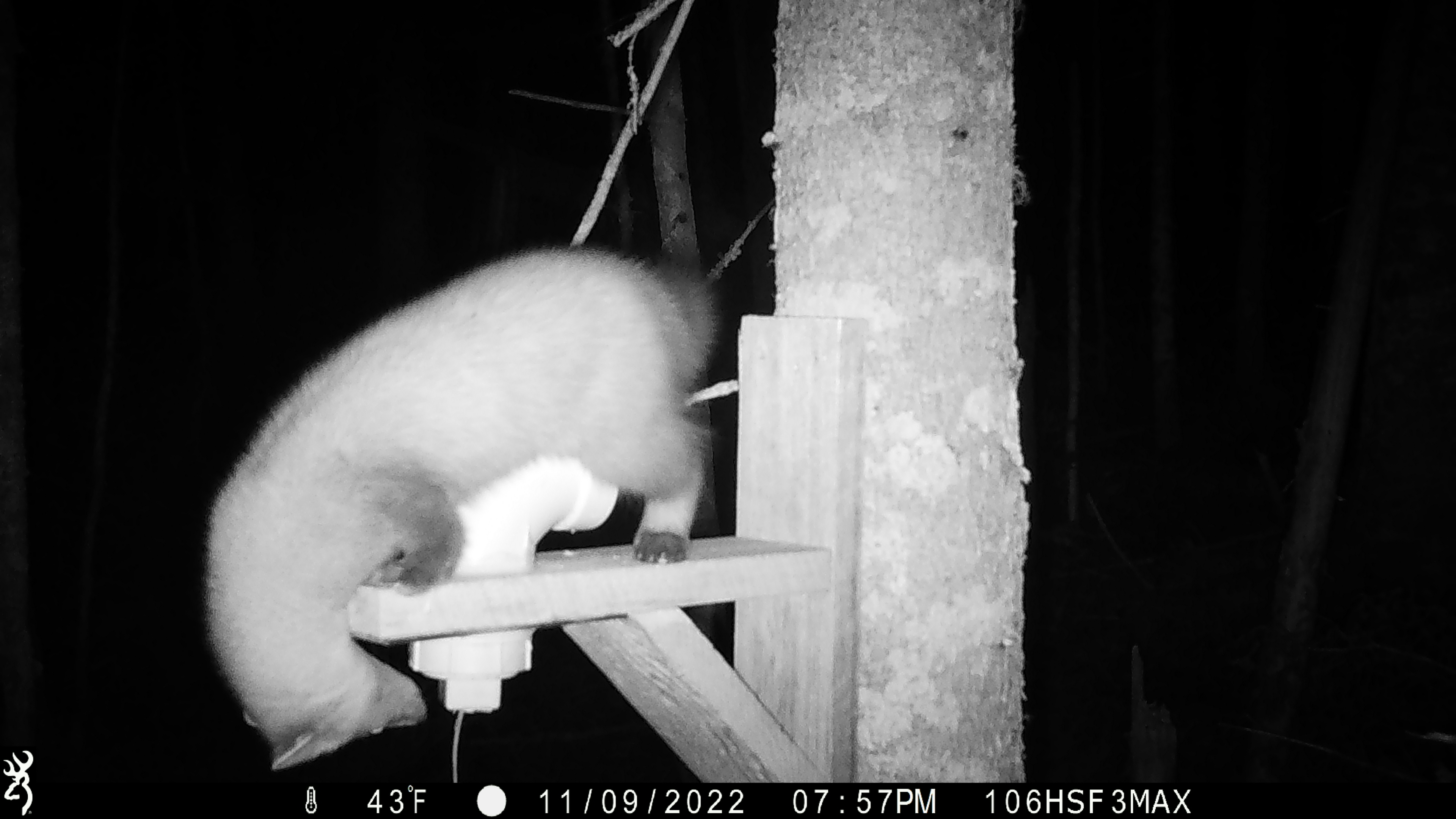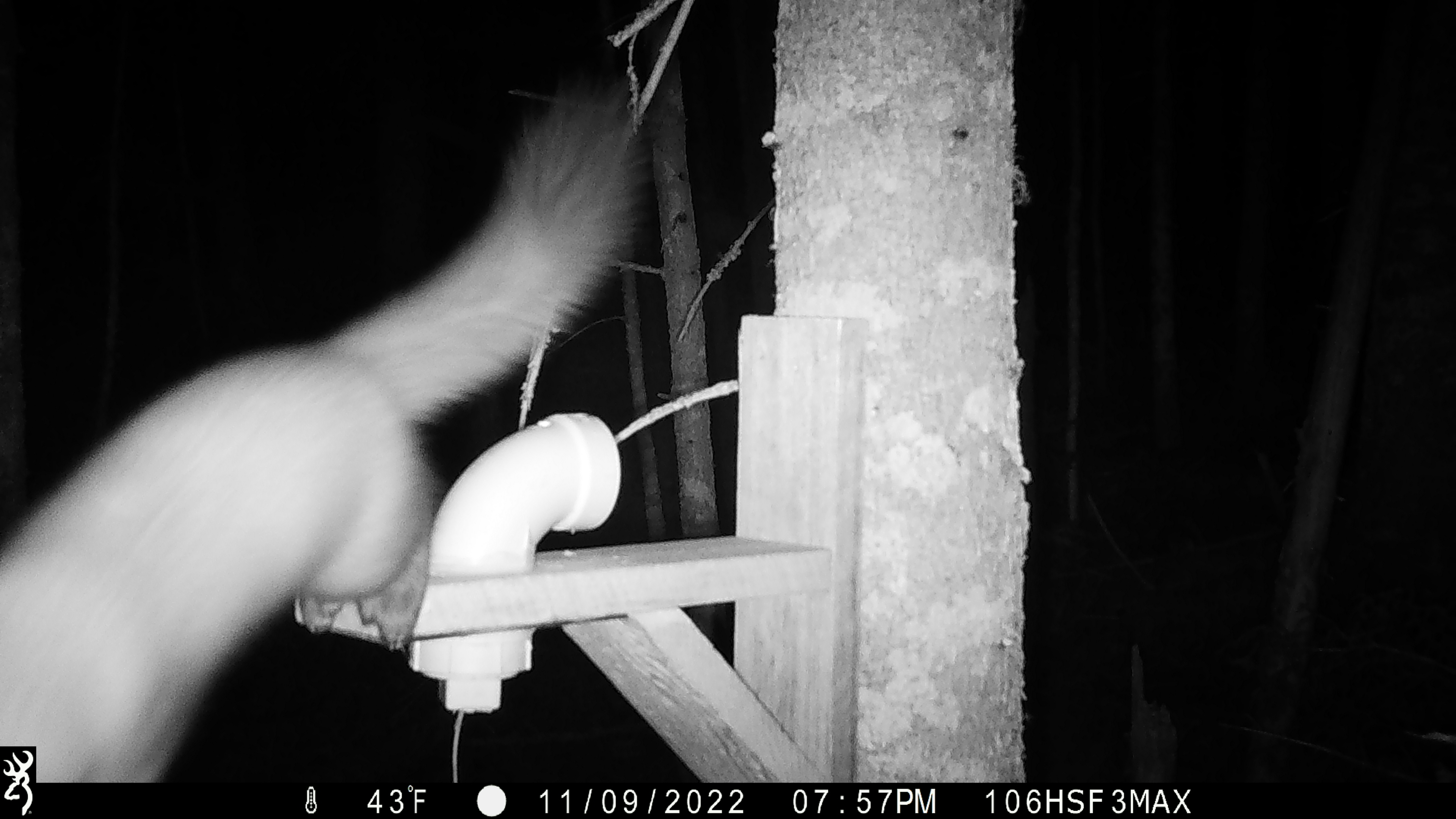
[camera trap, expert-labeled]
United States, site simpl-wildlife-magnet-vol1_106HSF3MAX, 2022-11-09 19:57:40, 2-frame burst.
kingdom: Animalia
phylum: Chordata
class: Mammalia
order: Carnivora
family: Mustelidae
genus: Martes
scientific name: Martes americana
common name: american marten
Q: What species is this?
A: American marten (Martes americana).